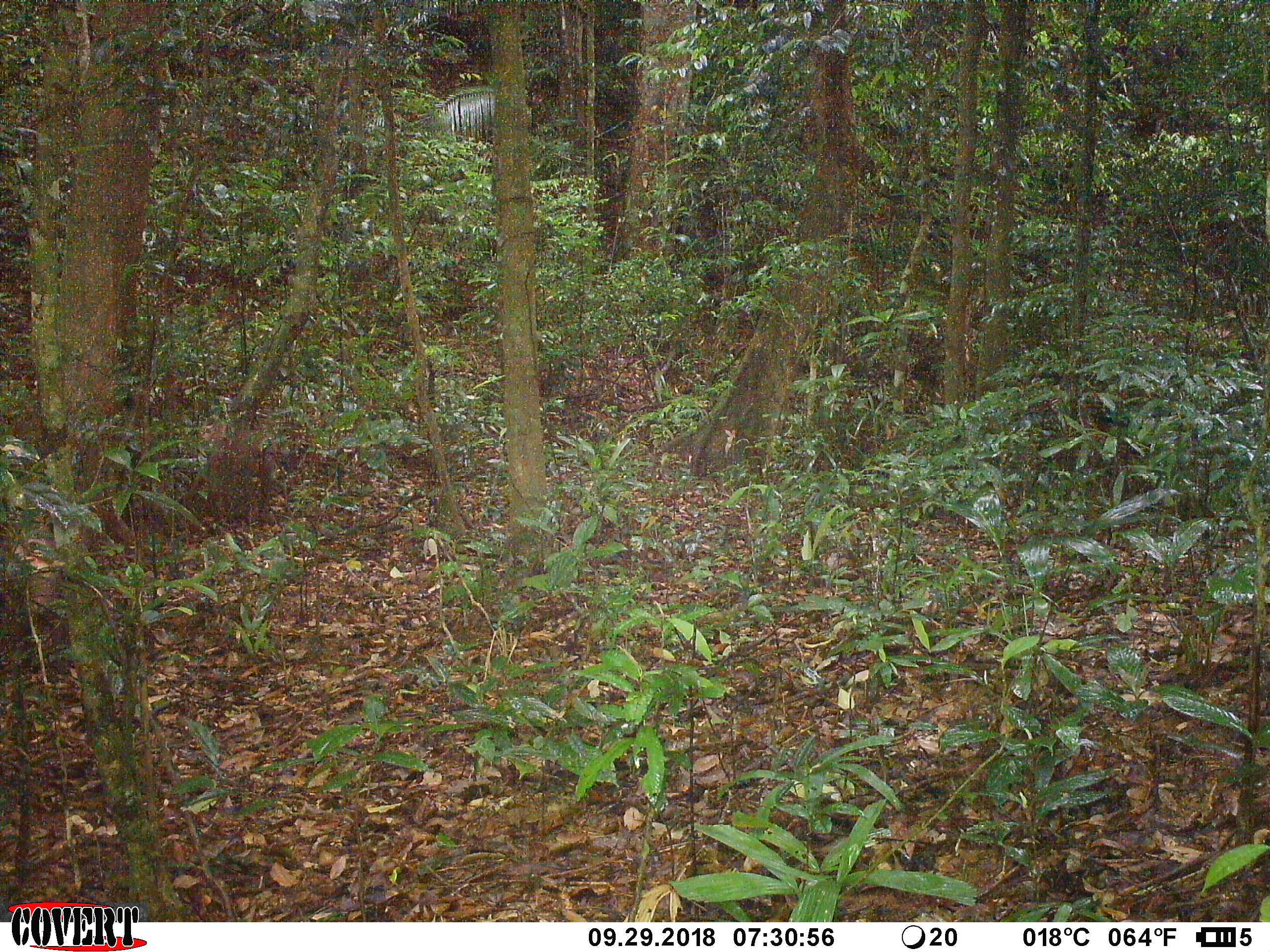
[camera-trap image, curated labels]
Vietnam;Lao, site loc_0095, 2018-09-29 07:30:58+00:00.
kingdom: Animalia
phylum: Chordata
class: Mammalia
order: Primates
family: Cercopithecidae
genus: Macaca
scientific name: Macaca nemestrina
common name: pig-tailed macaque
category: pig tailed macaque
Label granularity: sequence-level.